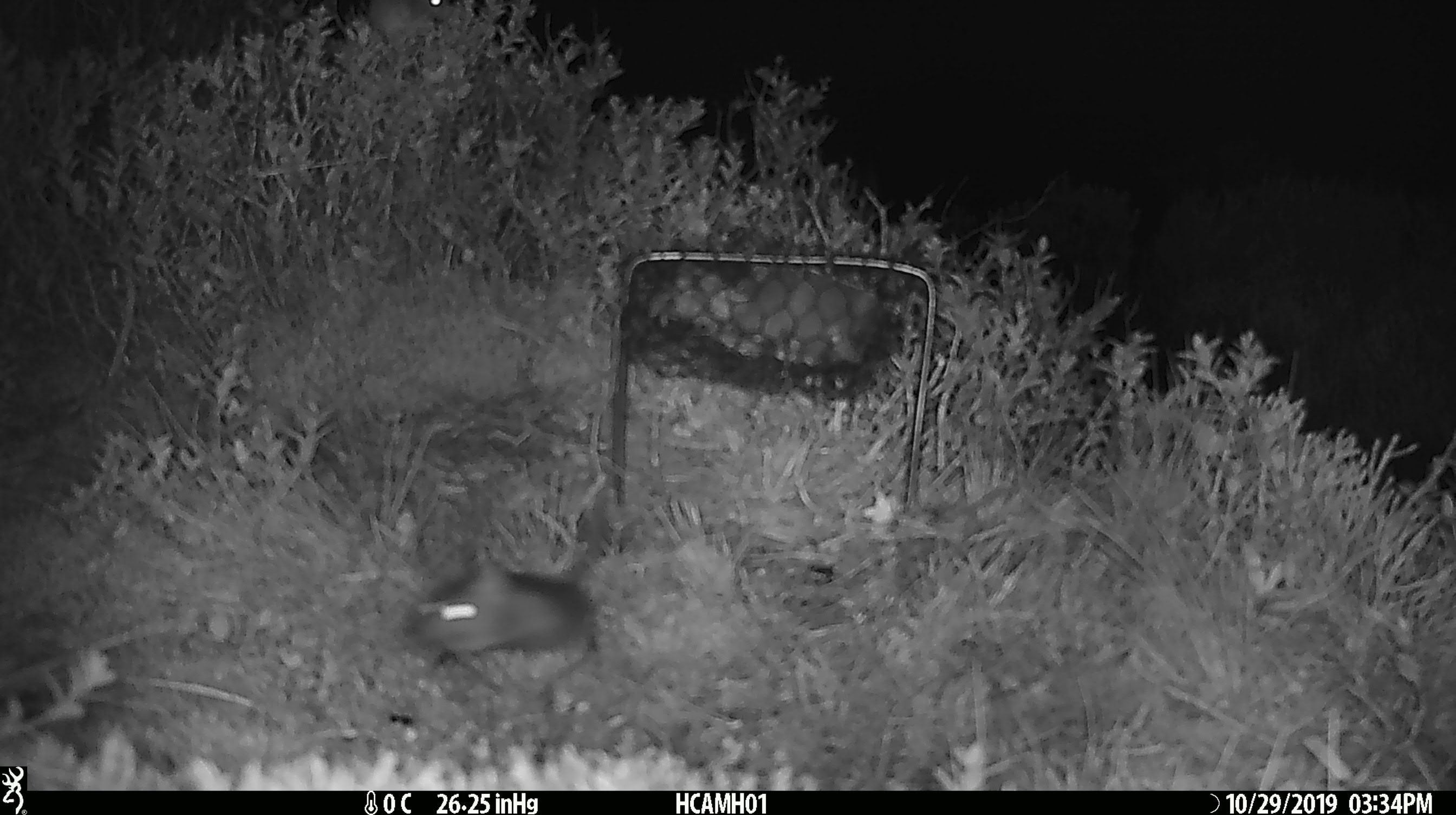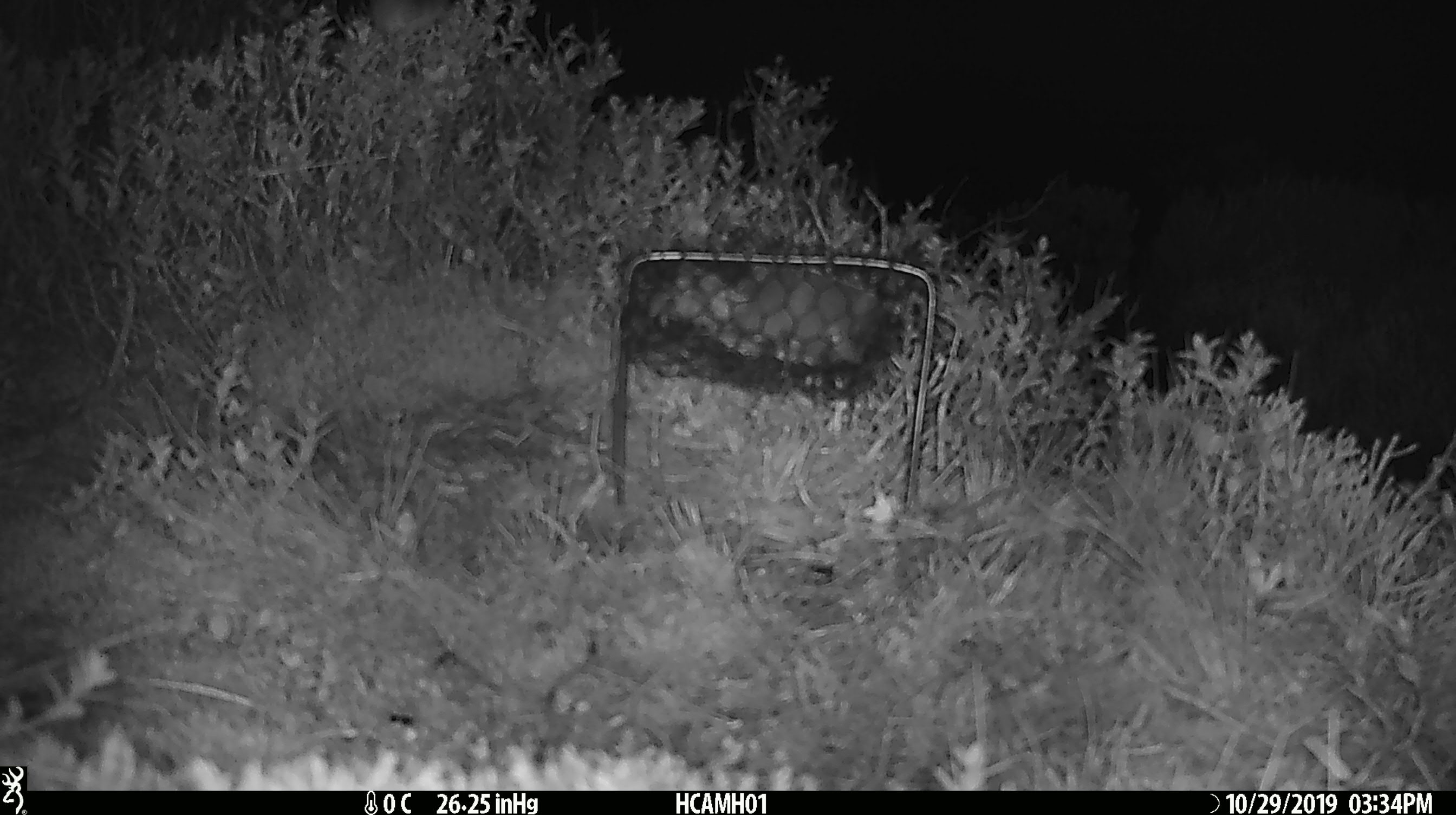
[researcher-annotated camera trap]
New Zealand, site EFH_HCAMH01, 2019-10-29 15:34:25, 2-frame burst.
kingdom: Animalia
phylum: Chordata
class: Mammalia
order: Rodentia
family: Muridae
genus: Mus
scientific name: Mus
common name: mouse